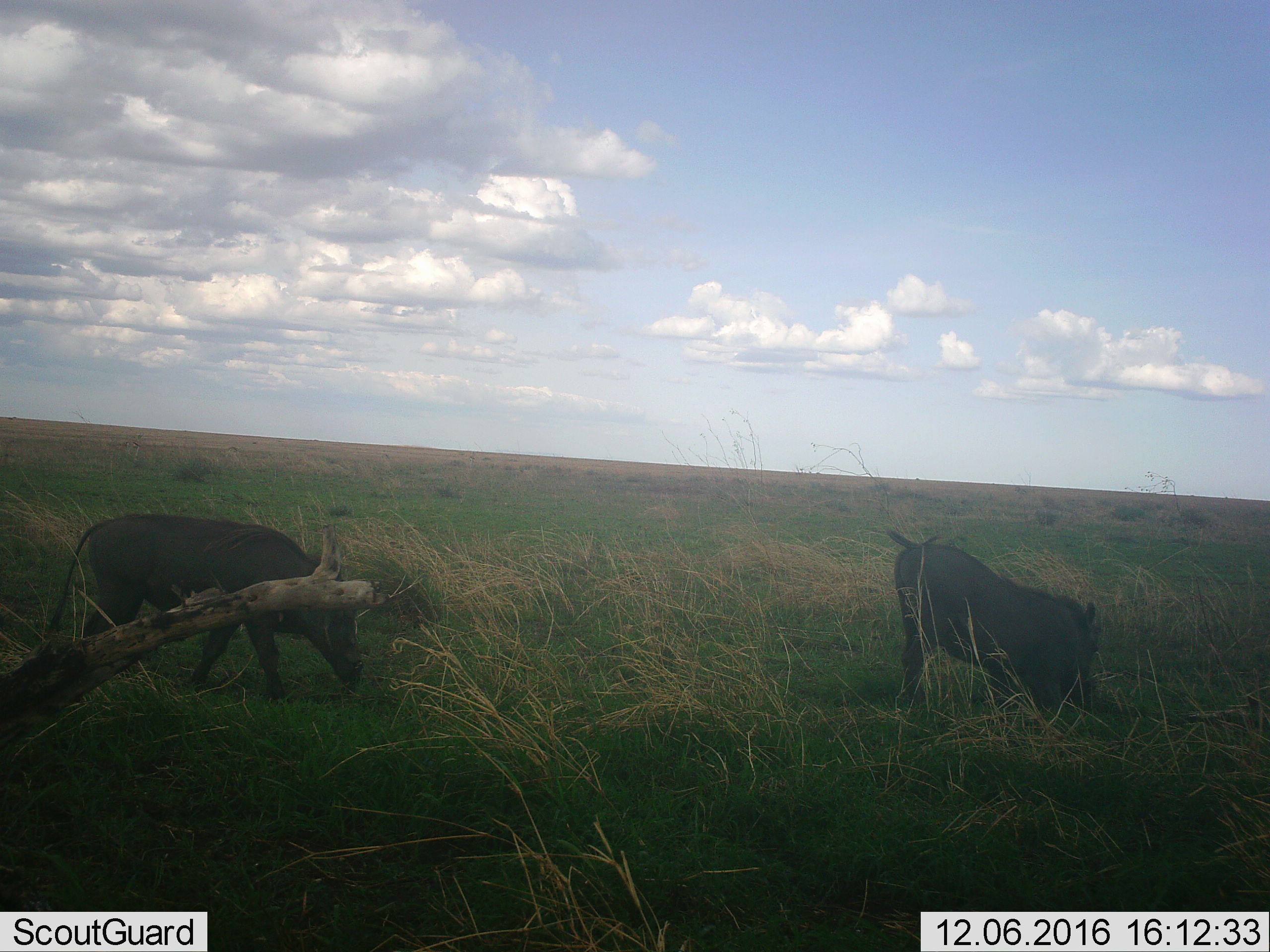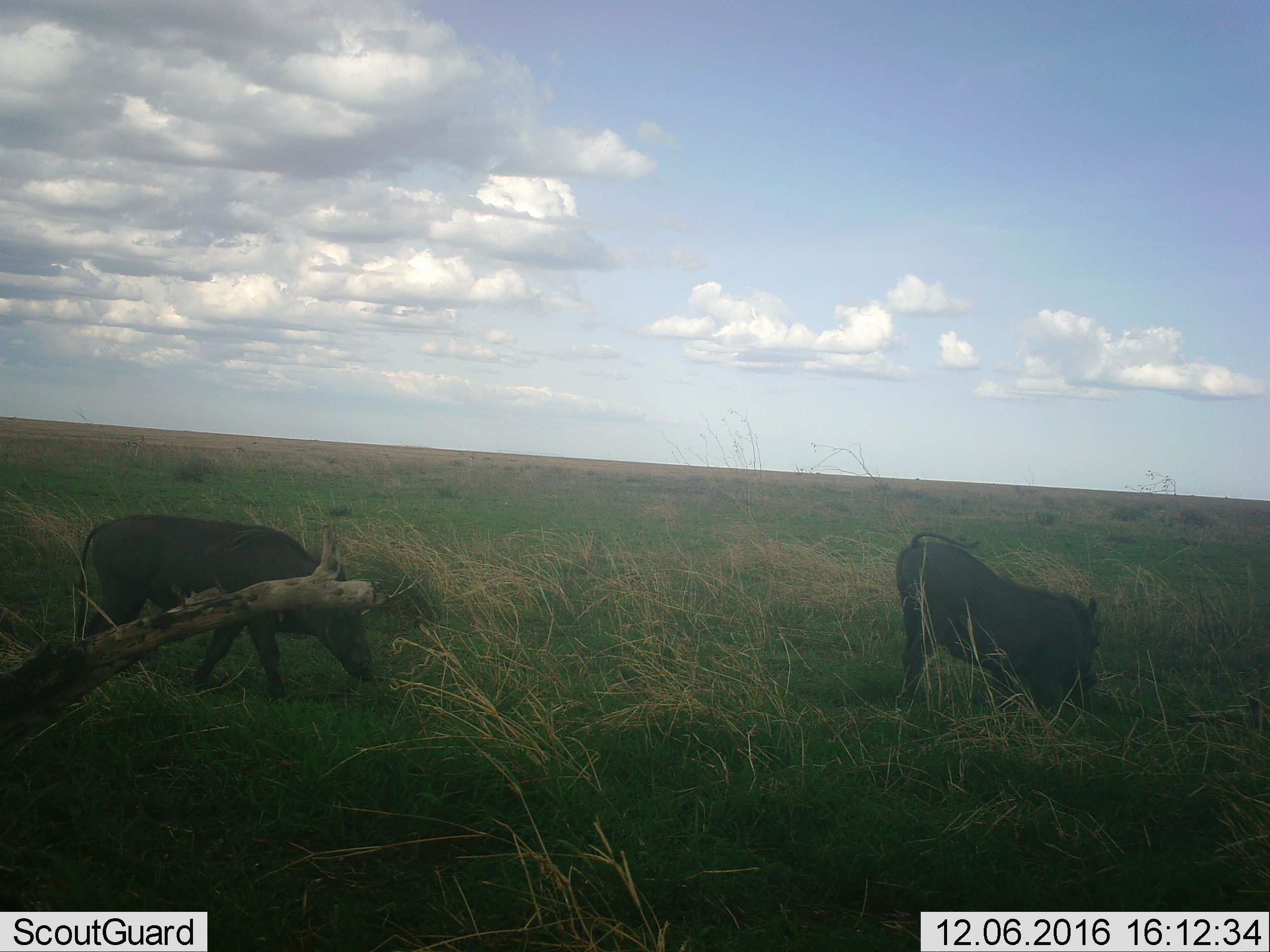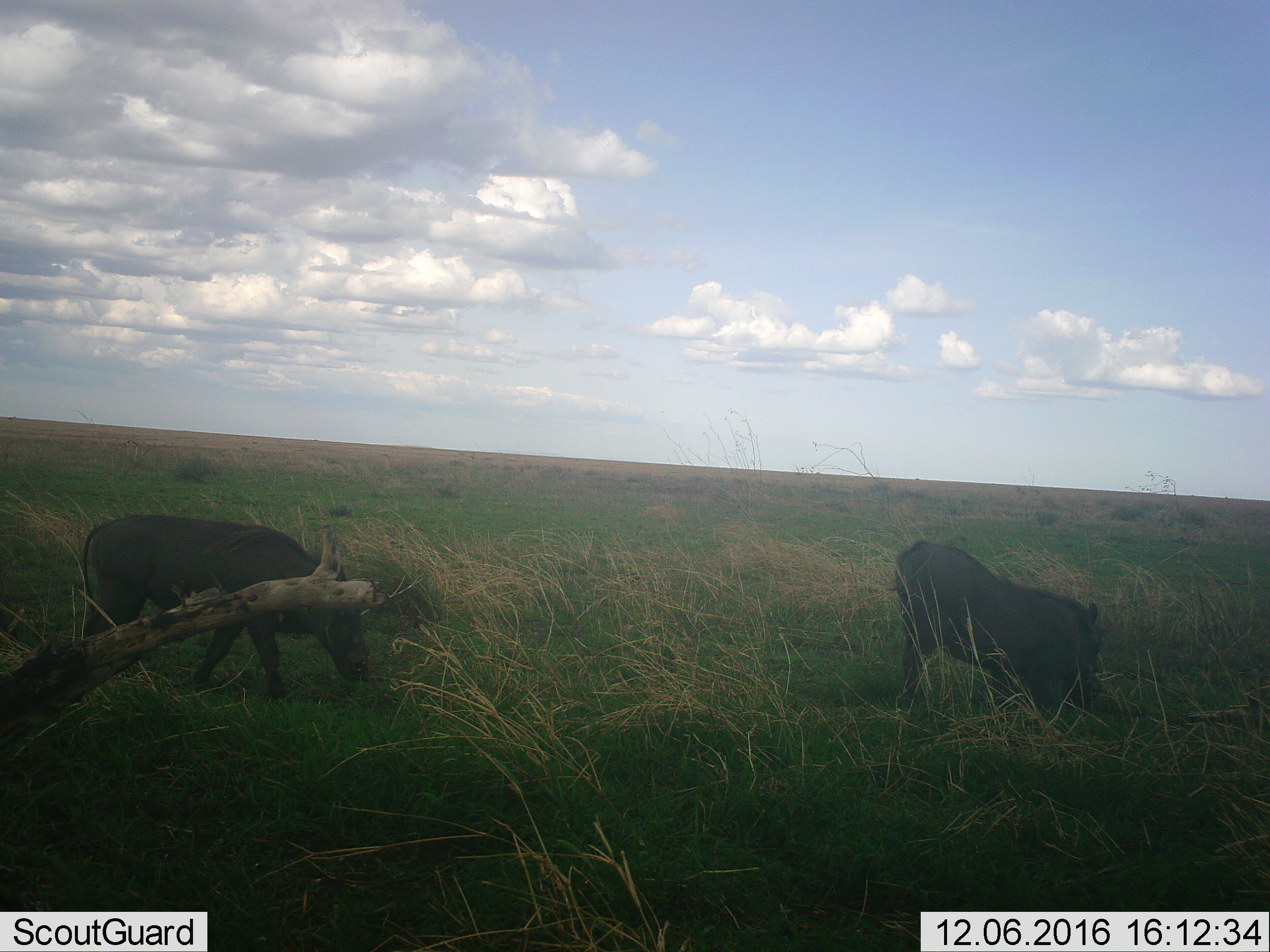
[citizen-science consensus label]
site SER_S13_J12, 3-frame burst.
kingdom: Animalia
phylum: Chordata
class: Mammalia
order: Artiodactyla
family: Suidae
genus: Phacochoerus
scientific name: Phacochoerus africanus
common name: warthog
Warthog (Phacochoerus africanus), count 2. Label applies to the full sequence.